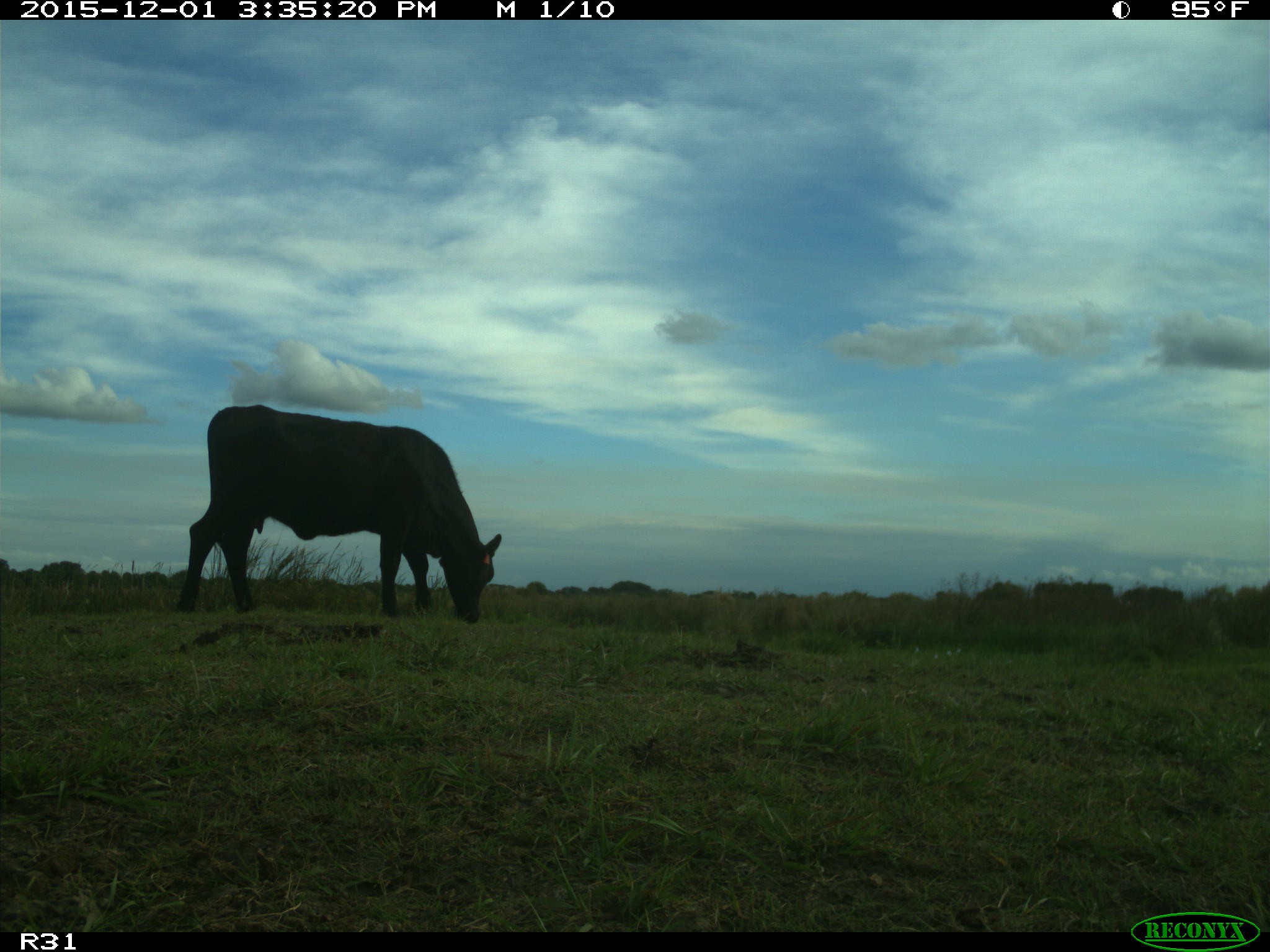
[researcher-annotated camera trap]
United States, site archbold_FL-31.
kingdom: Animalia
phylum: Chordata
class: Mammalia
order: Artiodactyla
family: Bovidae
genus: Bos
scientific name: Bos taurus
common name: domestic cow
Bos taurus (domestic cow).